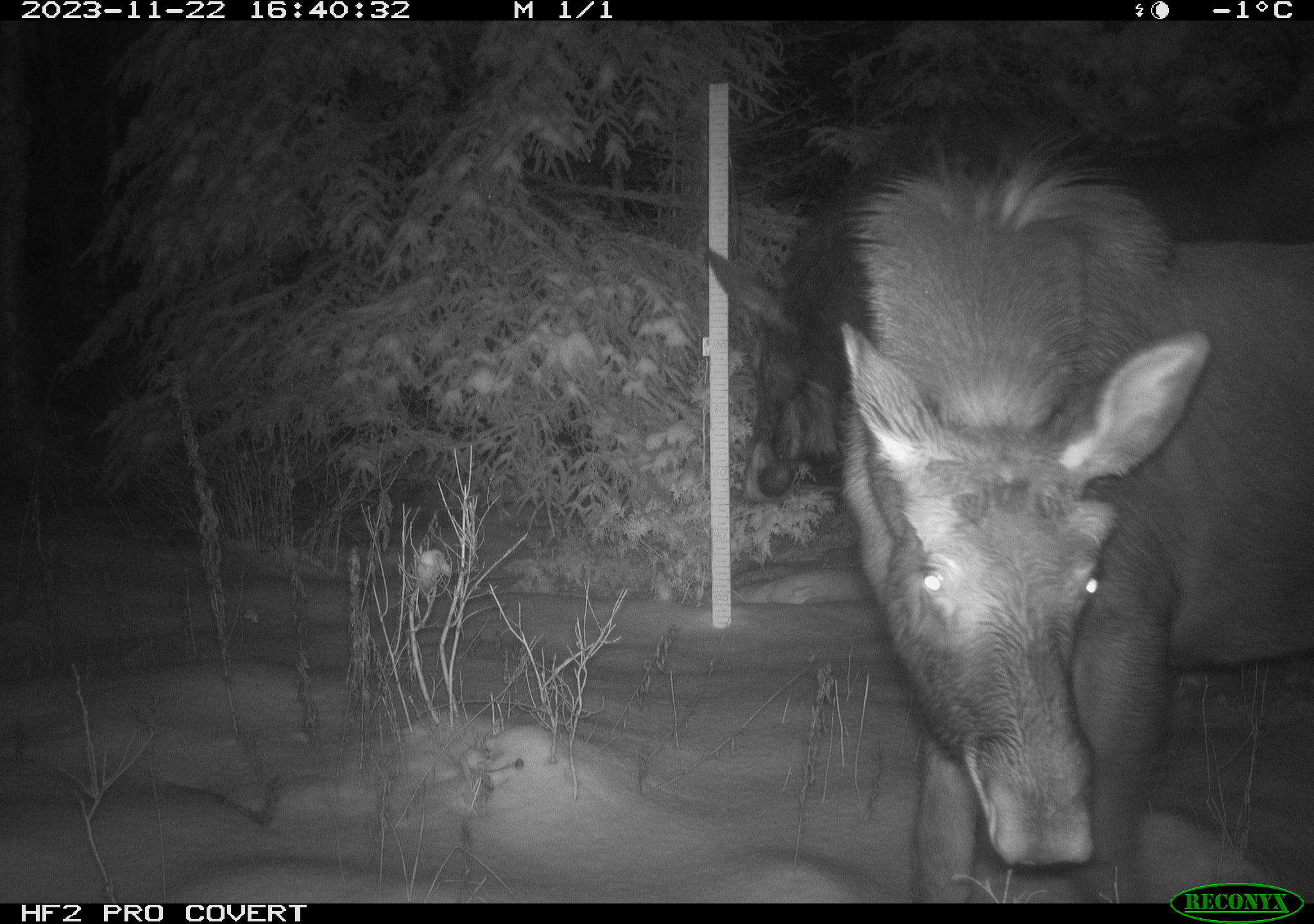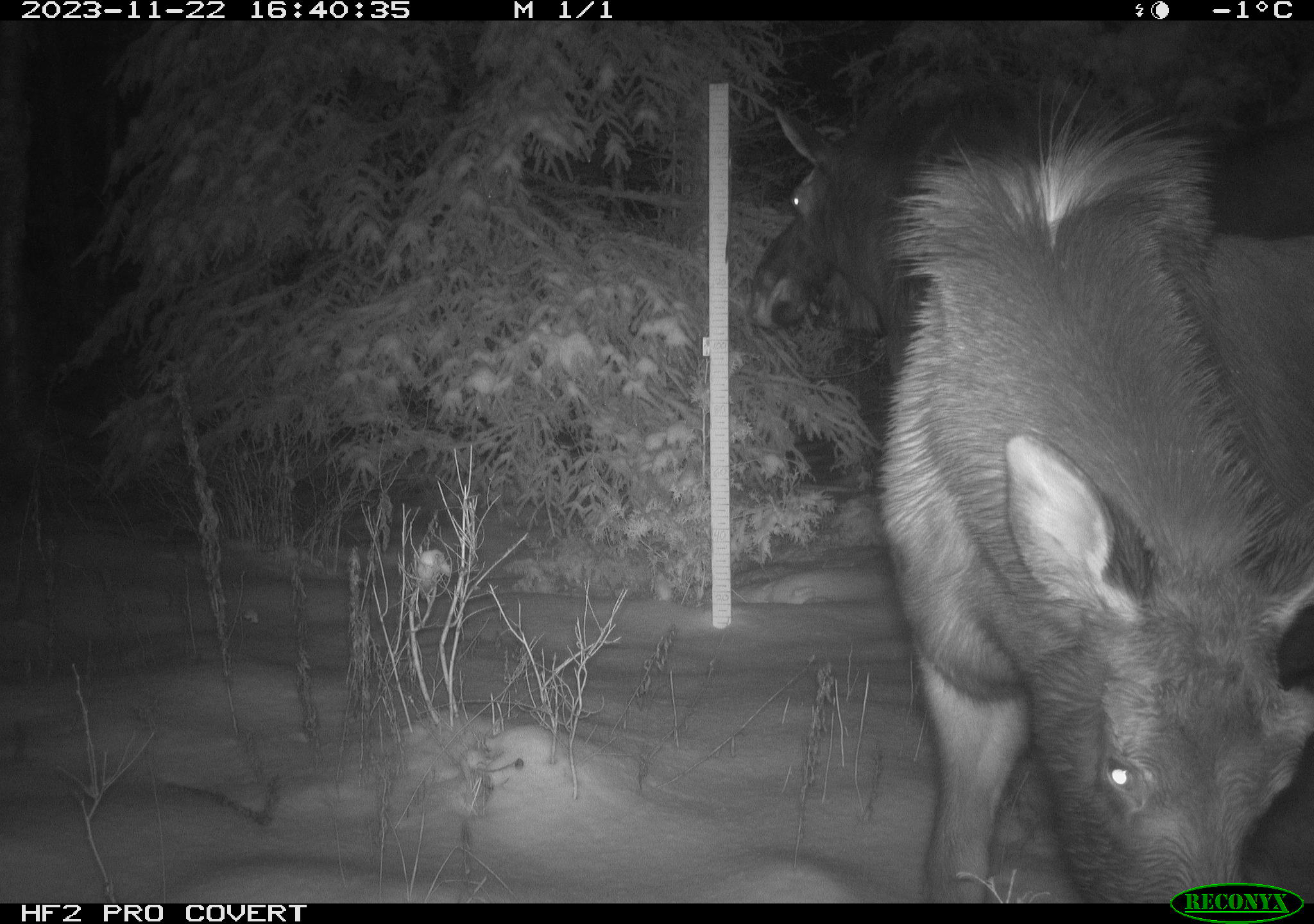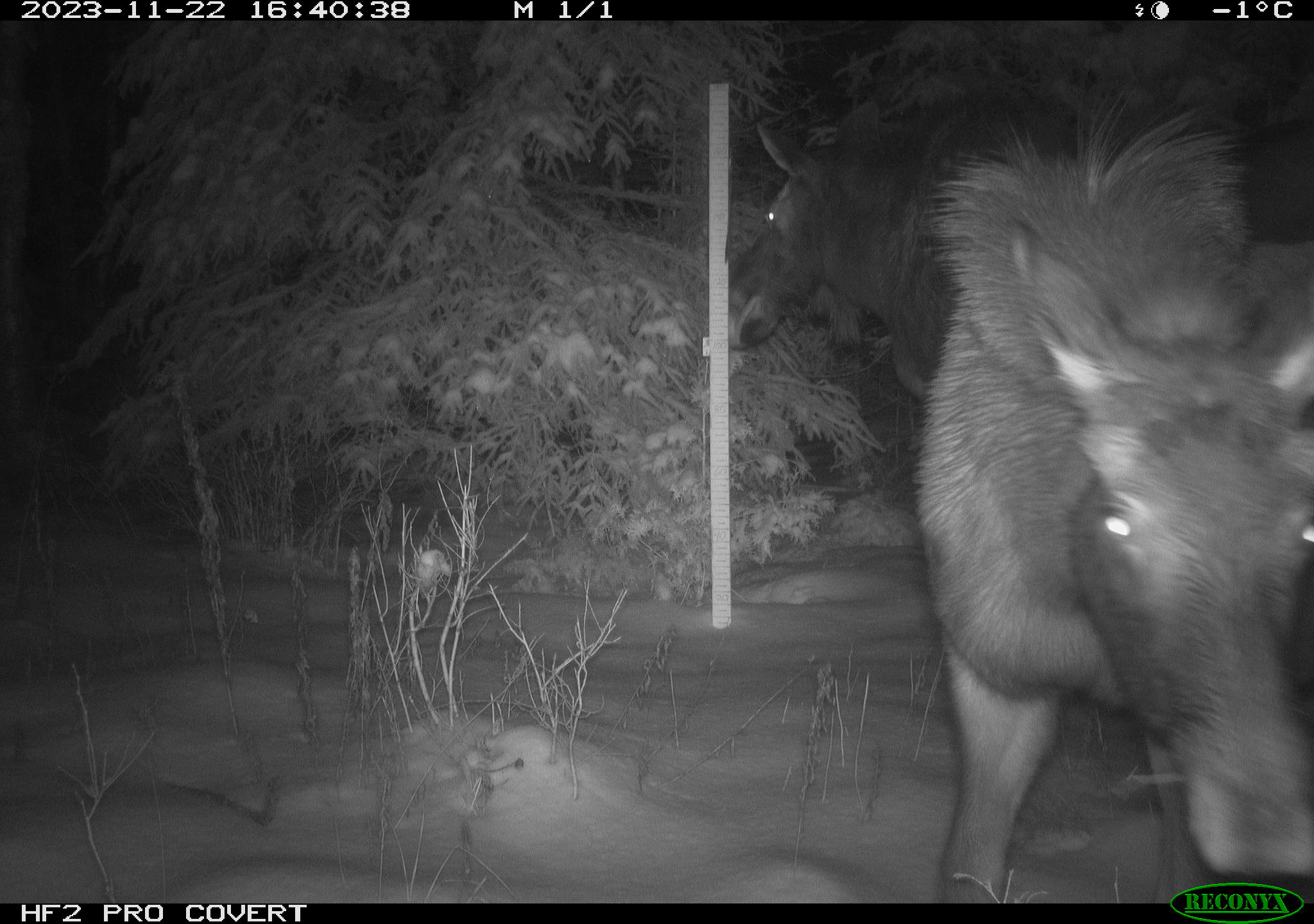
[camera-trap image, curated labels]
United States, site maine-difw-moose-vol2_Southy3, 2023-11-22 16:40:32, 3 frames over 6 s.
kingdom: Animalia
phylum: Chordata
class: Mammalia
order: Artiodactyla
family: Cervidae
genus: Alces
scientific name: Alces alces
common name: moose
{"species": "moose (Alces alces)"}